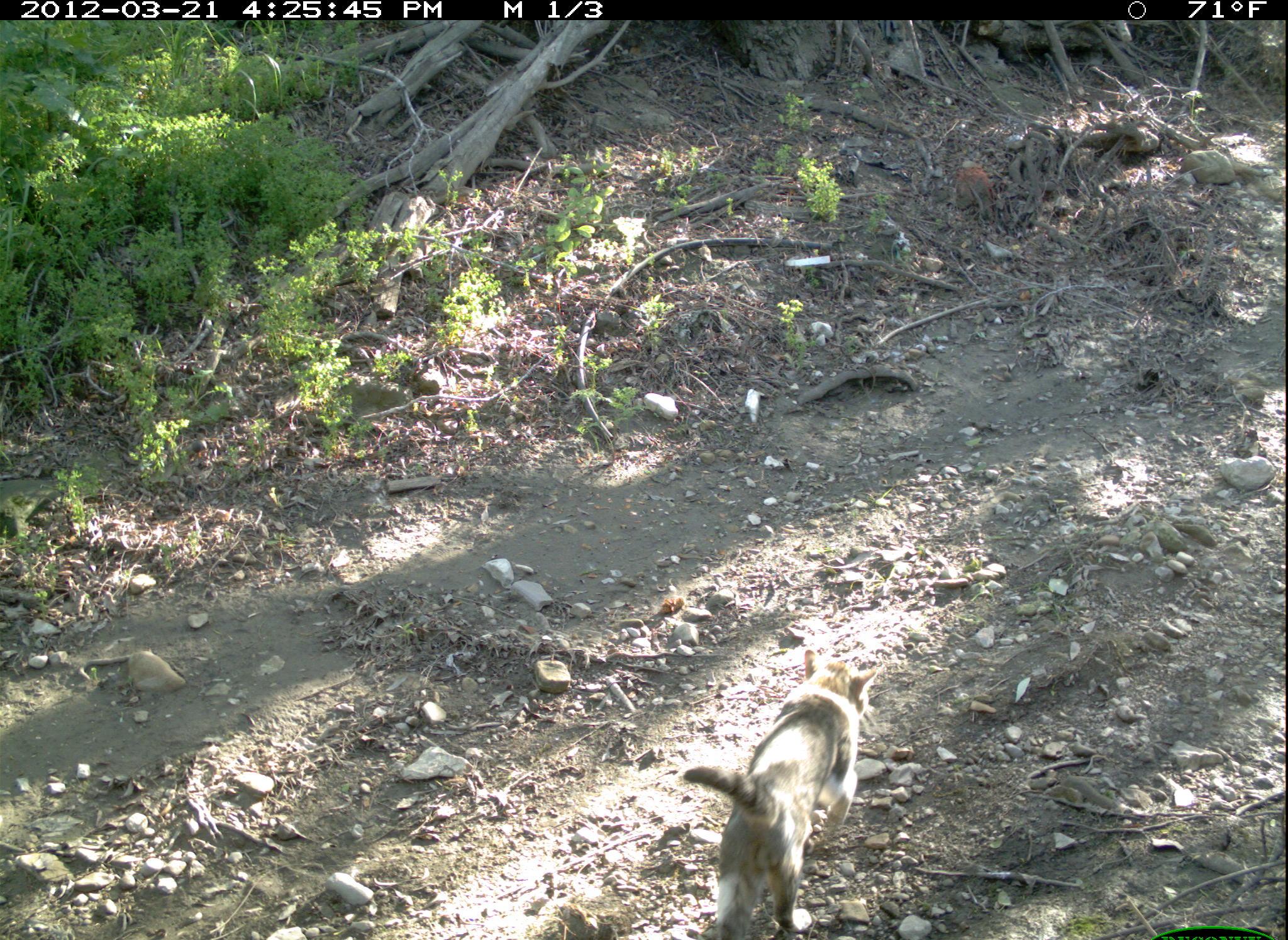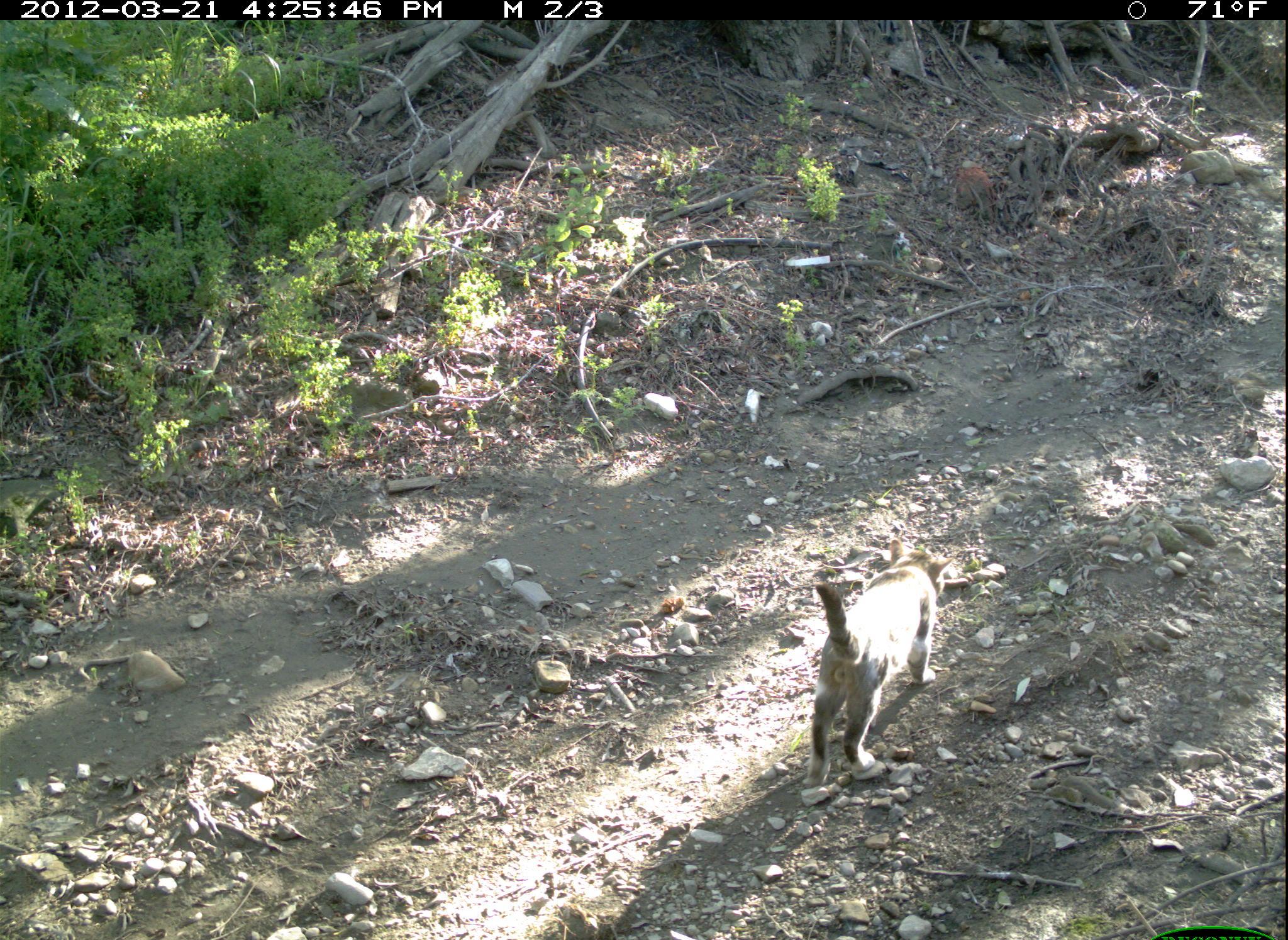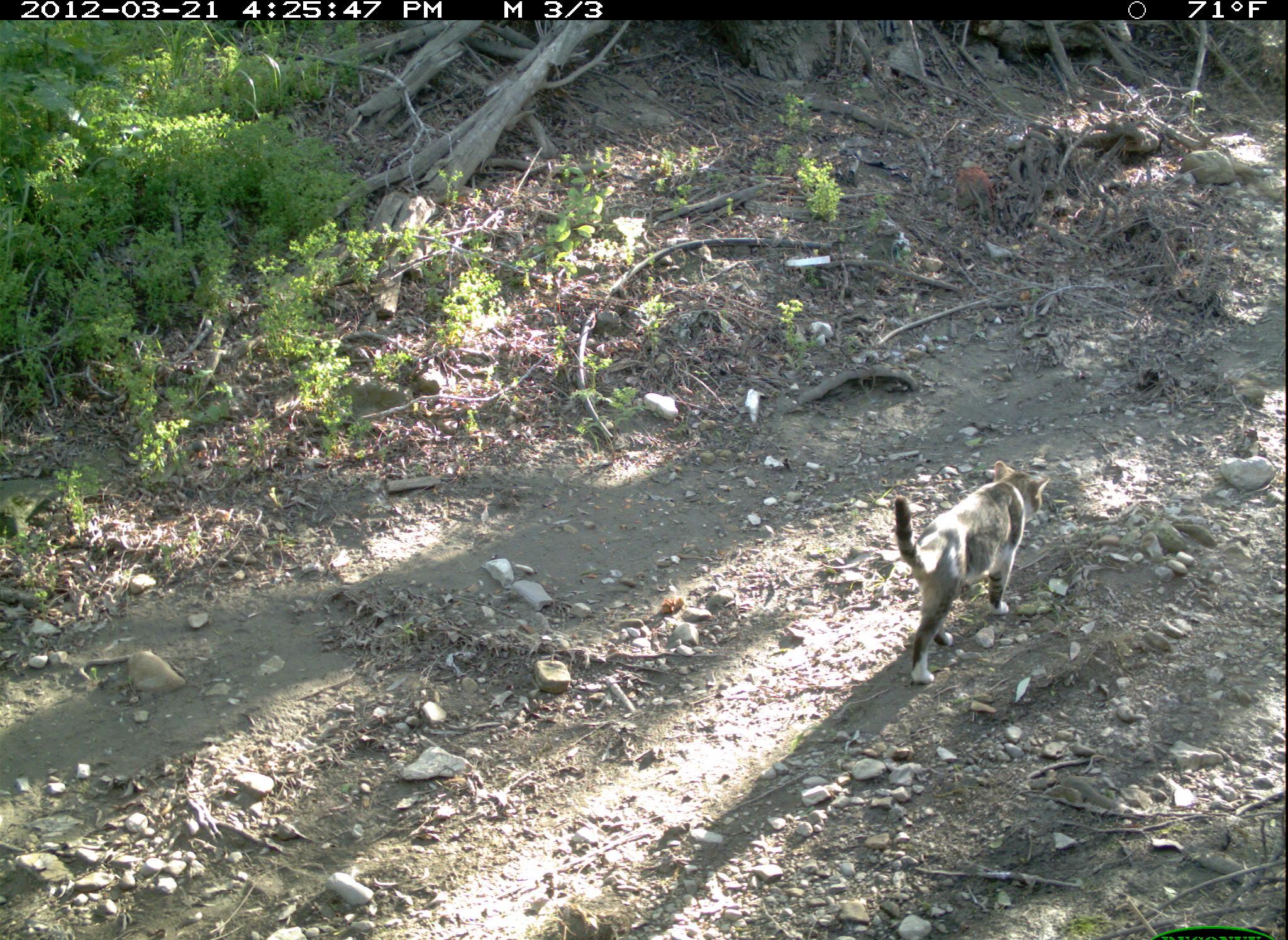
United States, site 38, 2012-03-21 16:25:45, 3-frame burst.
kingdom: Animalia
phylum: Chordata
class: Mammalia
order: Carnivora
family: Felidae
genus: Felis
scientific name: Felis catus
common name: cat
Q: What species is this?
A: Cat (Felis catus).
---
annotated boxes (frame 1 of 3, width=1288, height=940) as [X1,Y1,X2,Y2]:
cat: [679,639,892,940]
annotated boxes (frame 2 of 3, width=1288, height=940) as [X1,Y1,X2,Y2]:
cat: [799,532,960,794]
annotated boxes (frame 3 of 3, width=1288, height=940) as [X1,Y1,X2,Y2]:
cat: [880,451,1058,690]